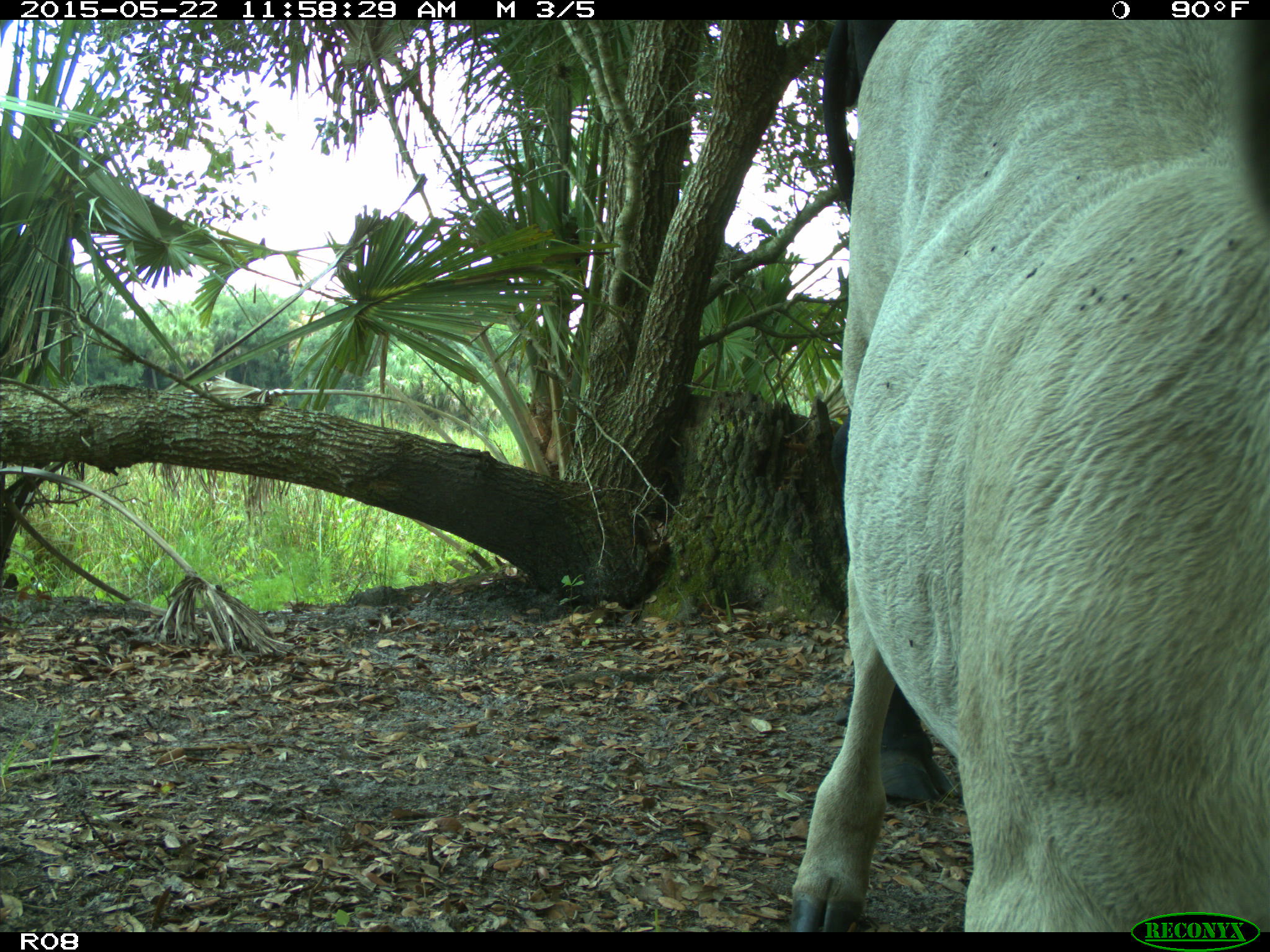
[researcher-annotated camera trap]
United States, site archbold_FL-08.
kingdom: Animalia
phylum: Chordata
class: Mammalia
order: Artiodactyla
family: Bovidae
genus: Bos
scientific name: Bos taurus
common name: domestic cow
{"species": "Bos taurus (domestic cow)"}